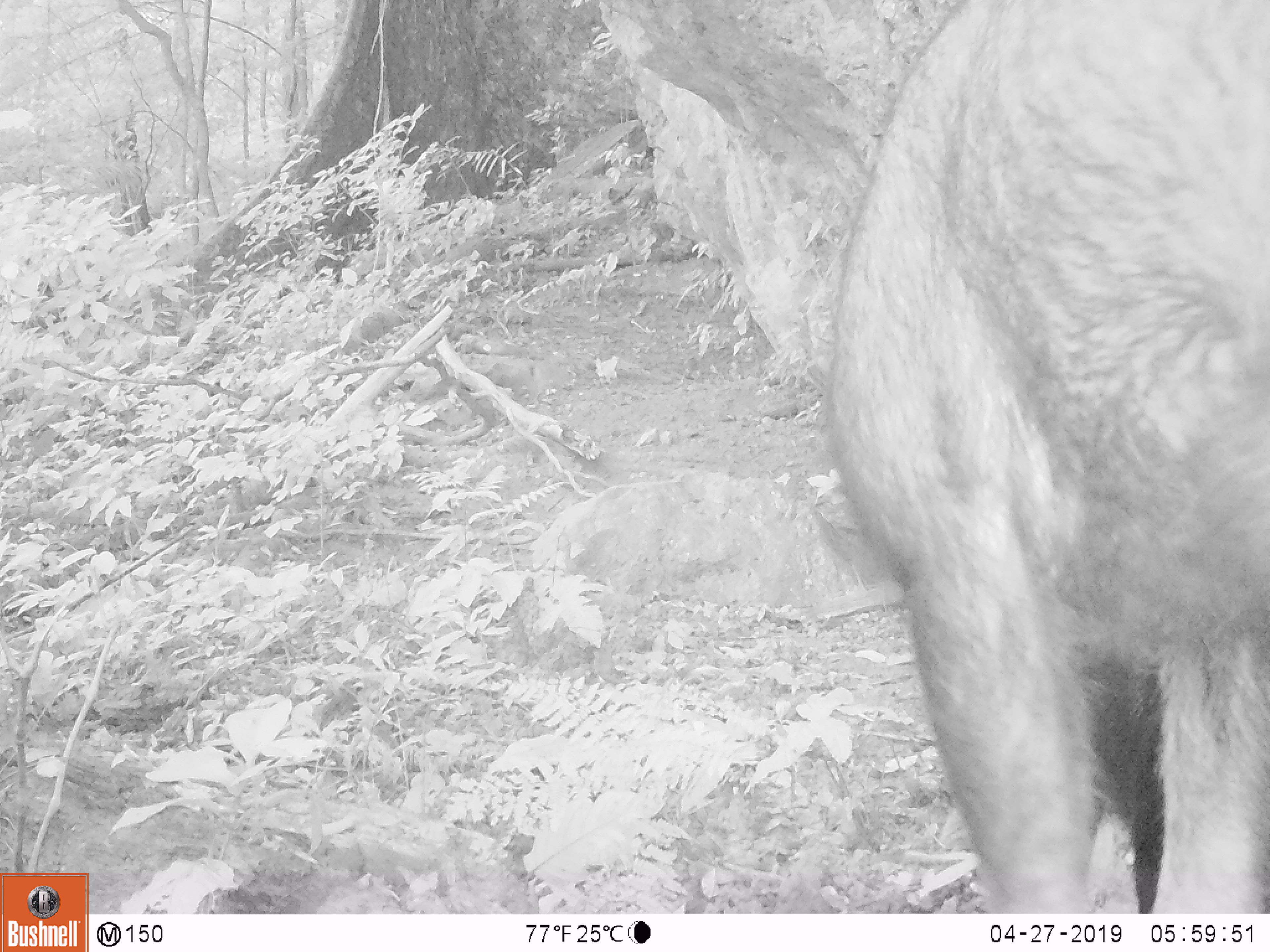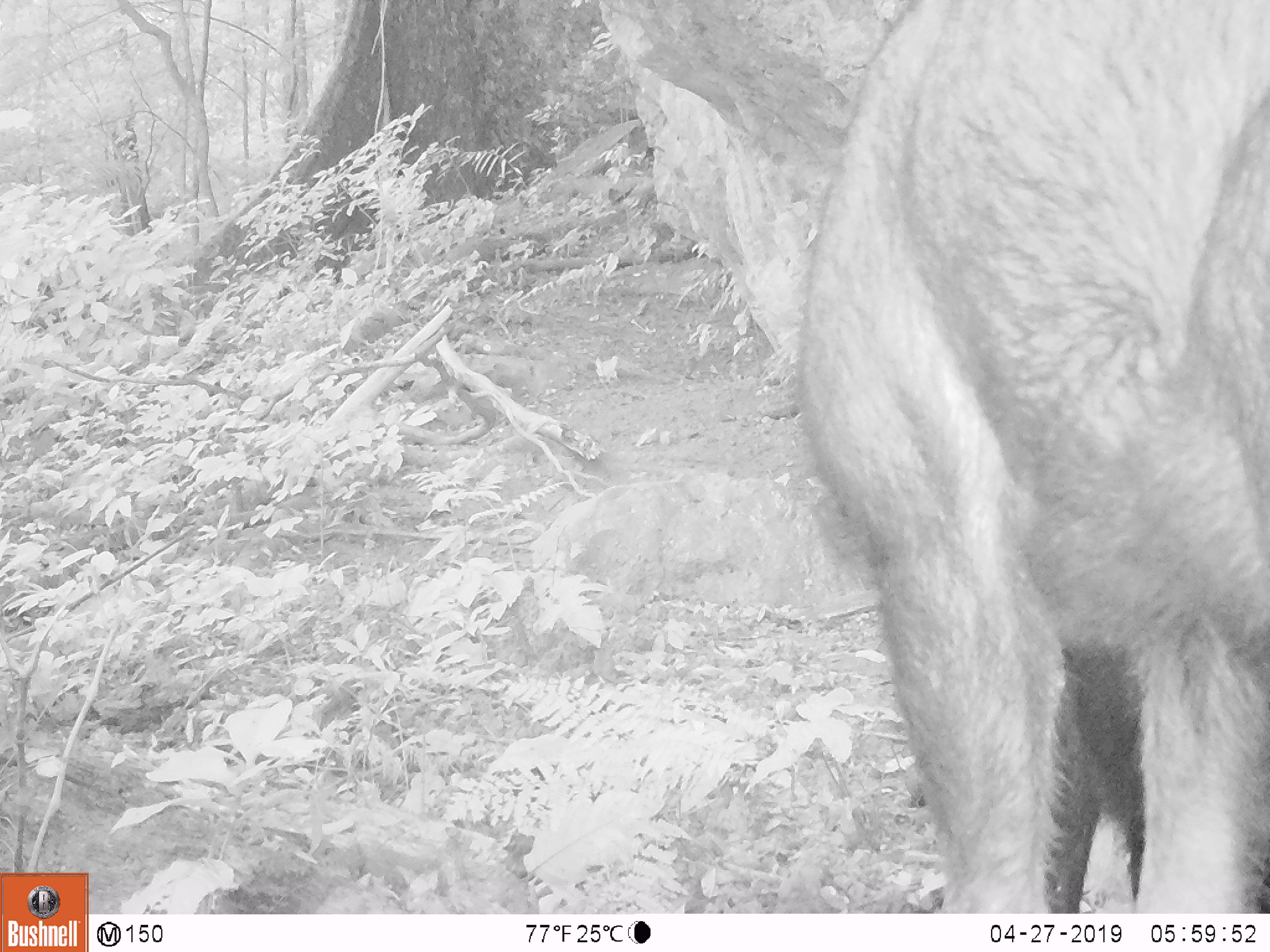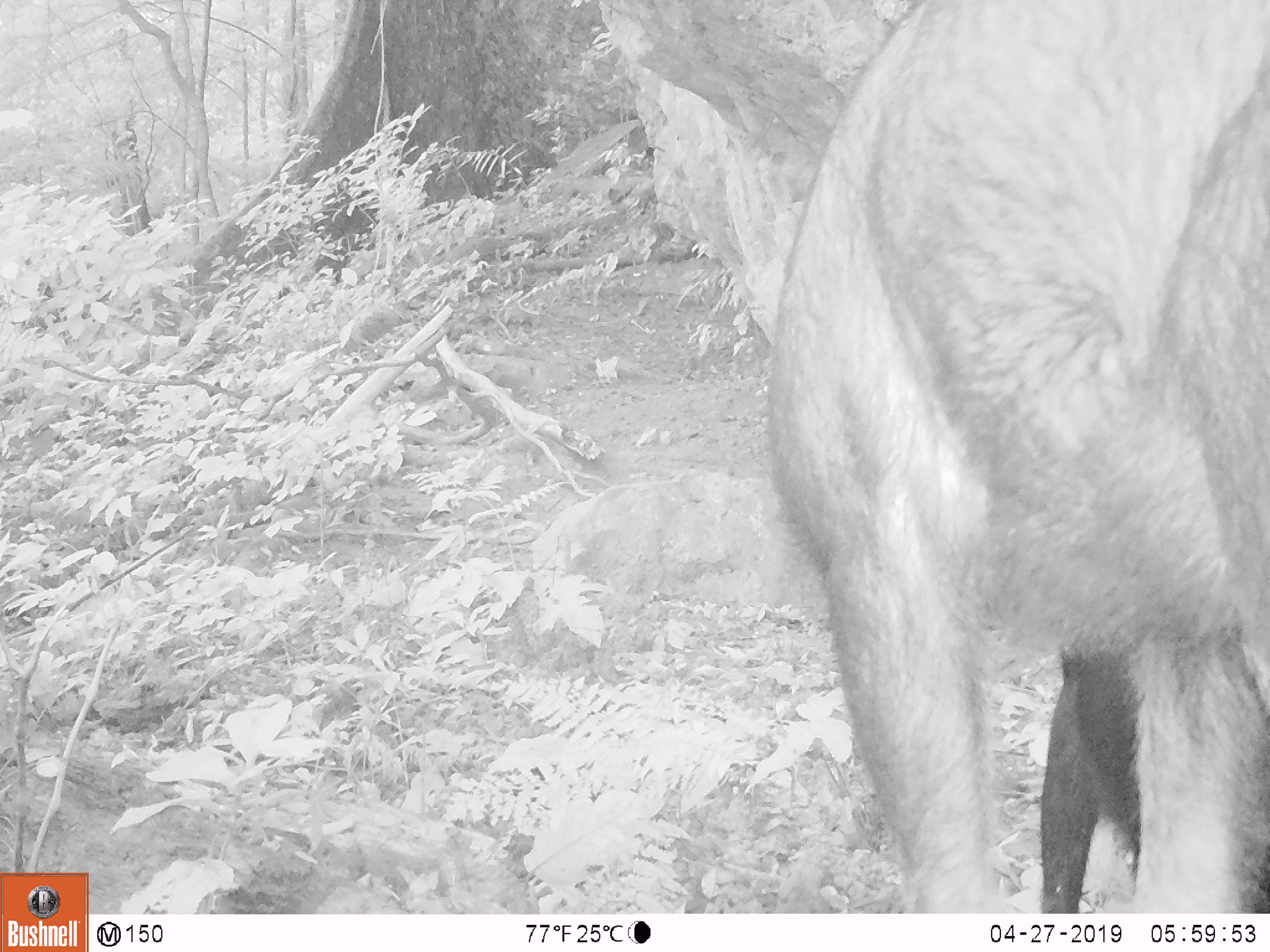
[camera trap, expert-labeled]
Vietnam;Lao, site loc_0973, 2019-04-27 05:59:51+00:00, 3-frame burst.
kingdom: Animalia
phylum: Chordata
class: Mammalia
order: Artiodactyla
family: Bovidae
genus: Capricornis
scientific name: Capricornis sumatraensis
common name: chinese serow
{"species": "chinese serow (Capricornis sumatraensis)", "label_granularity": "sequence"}